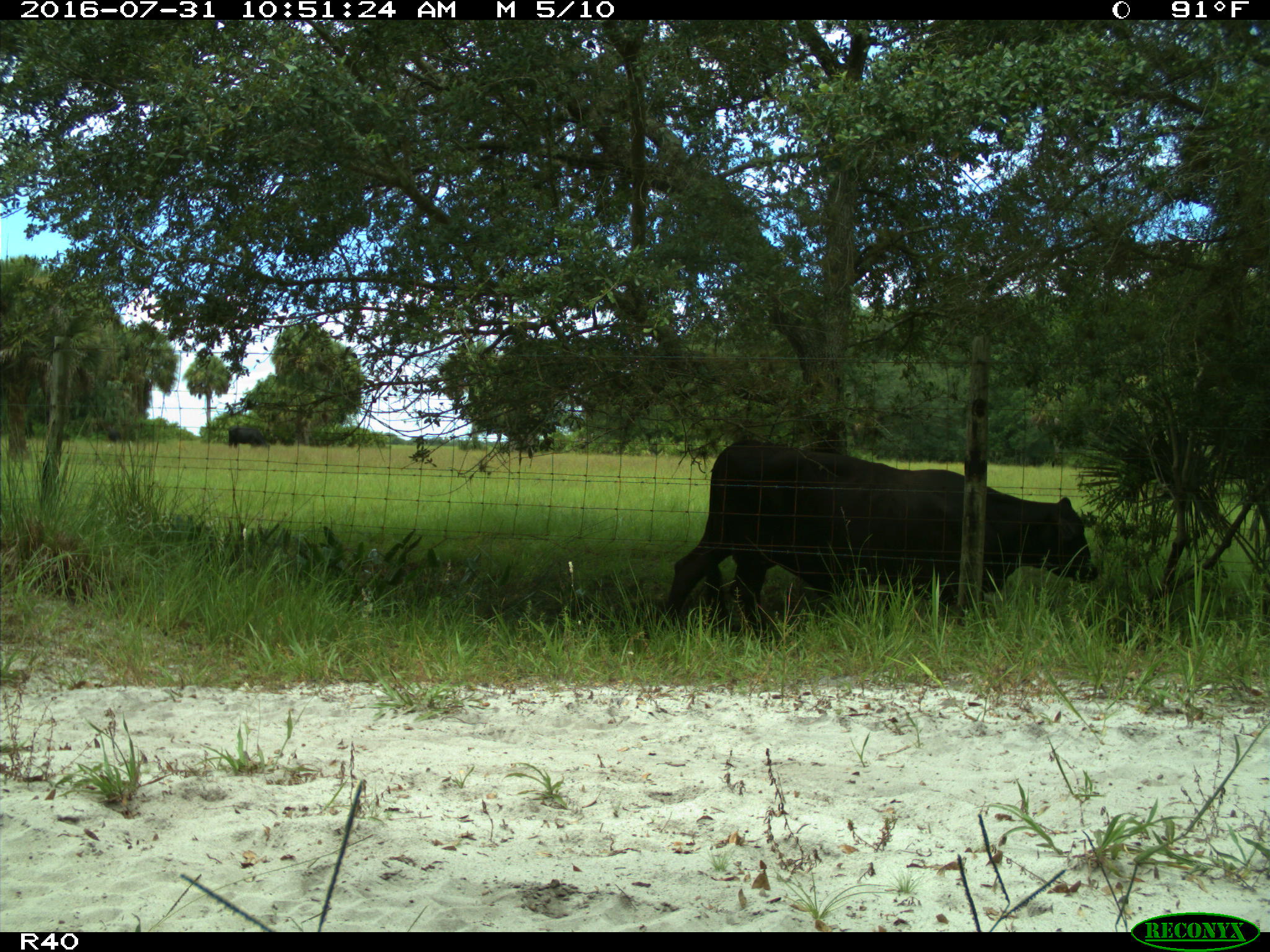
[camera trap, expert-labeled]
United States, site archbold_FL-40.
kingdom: Animalia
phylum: Chordata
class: Mammalia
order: Artiodactyla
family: Bovidae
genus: Bos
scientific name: Bos taurus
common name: domestic cow